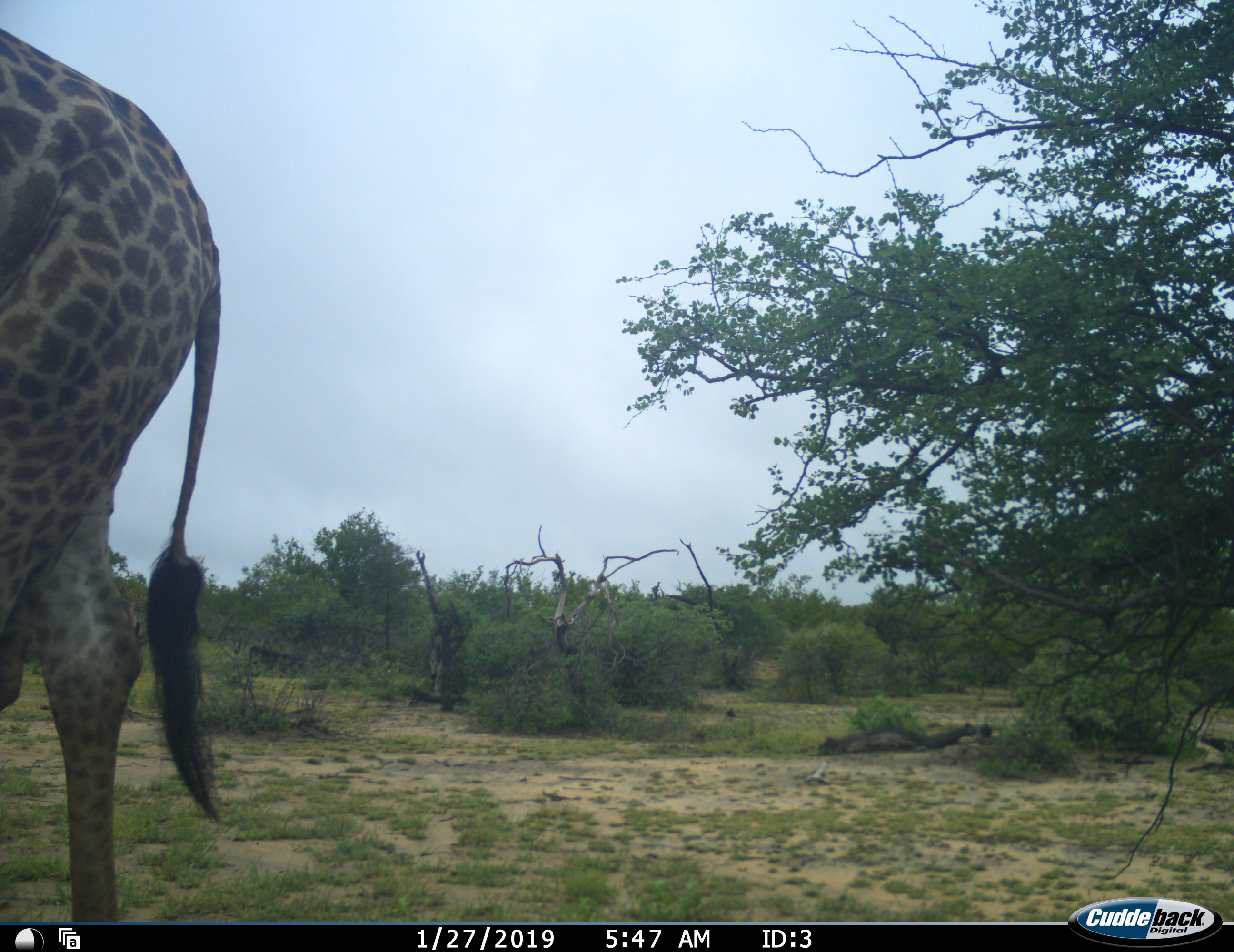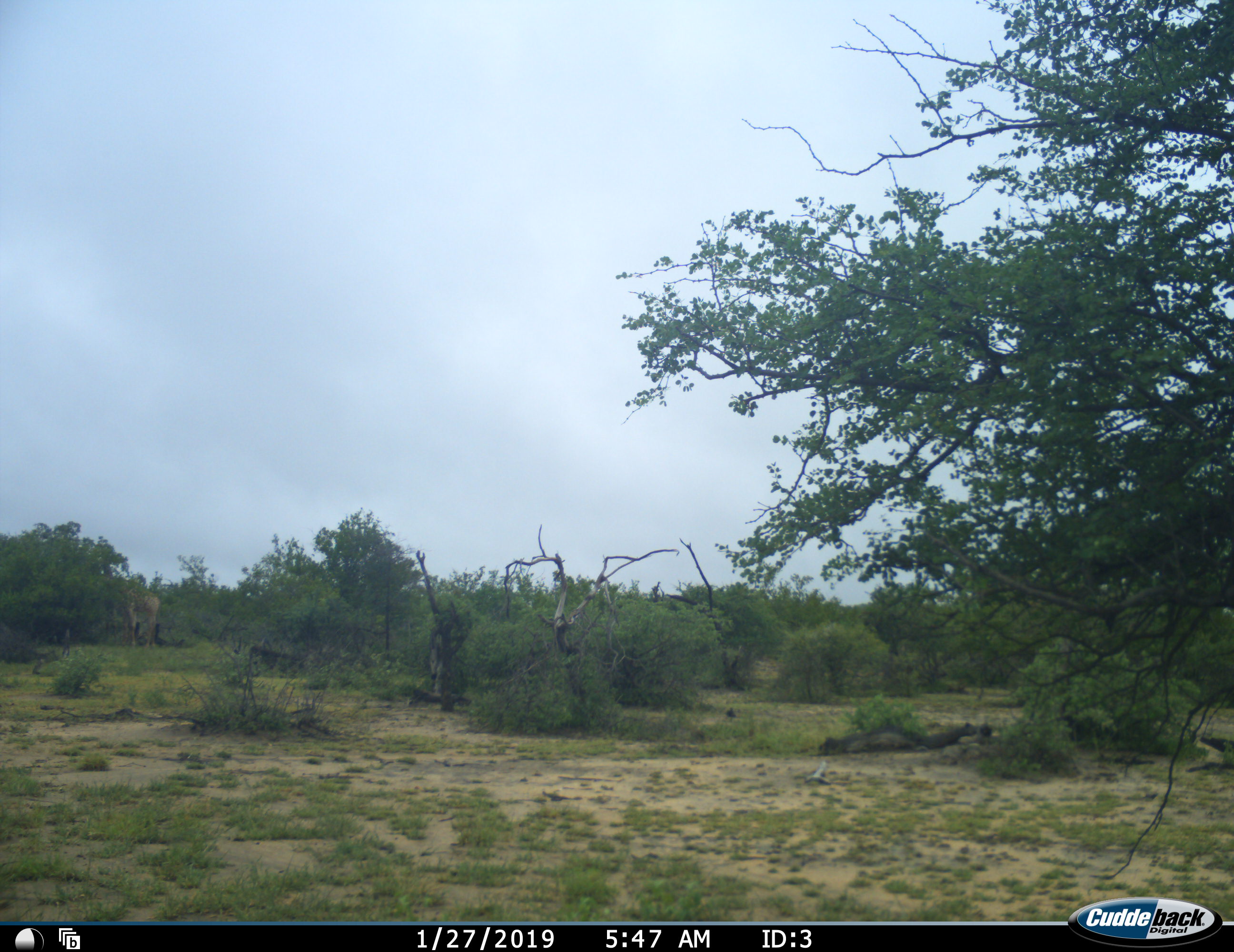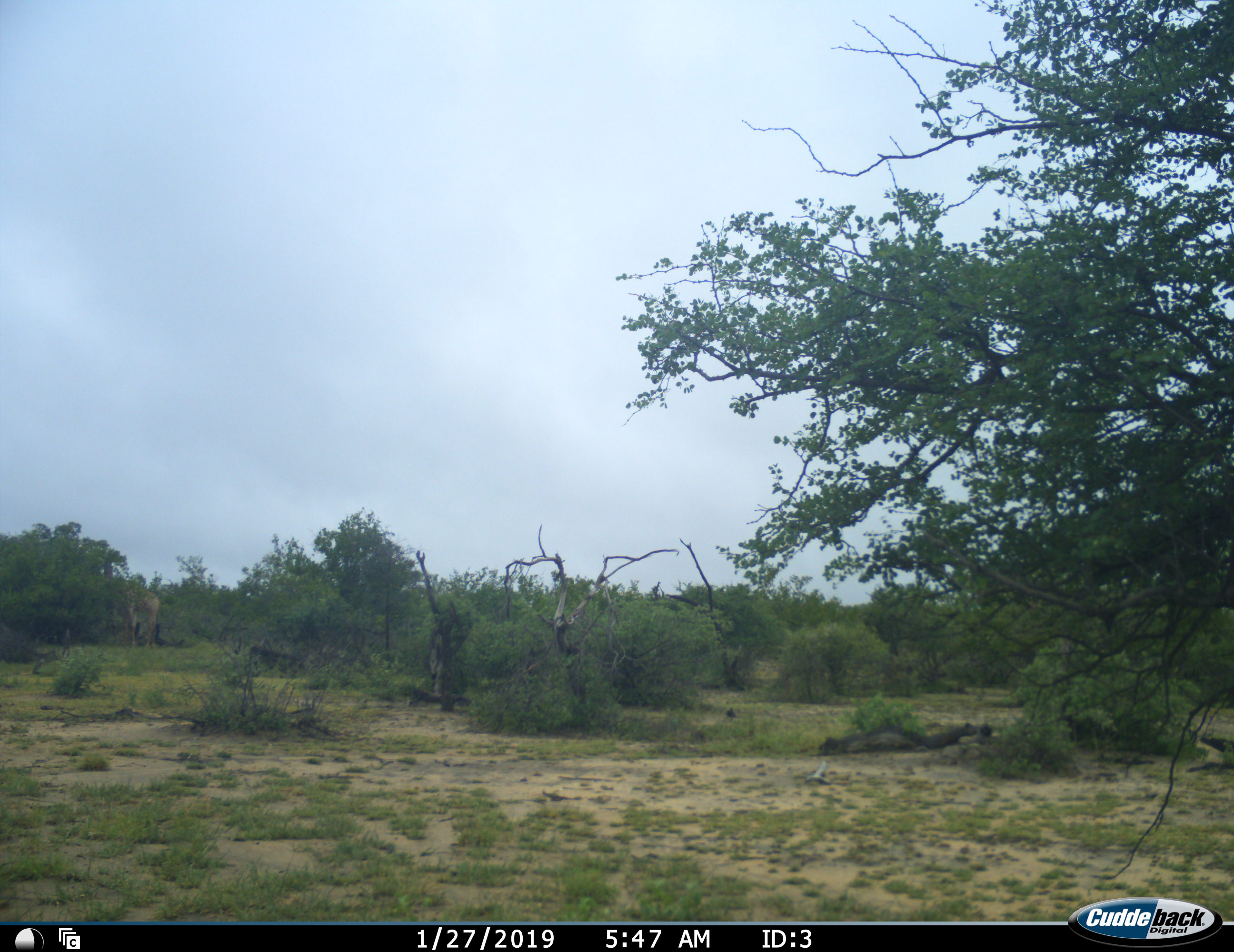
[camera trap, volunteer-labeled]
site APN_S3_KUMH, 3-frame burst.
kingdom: Animalia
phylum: Chordata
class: Mammalia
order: Artiodactyla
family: Giraffidae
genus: Giraffa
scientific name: Giraffa camelopardalis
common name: giraffe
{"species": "giraffe (Giraffa camelopardalis)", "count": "1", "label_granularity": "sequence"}